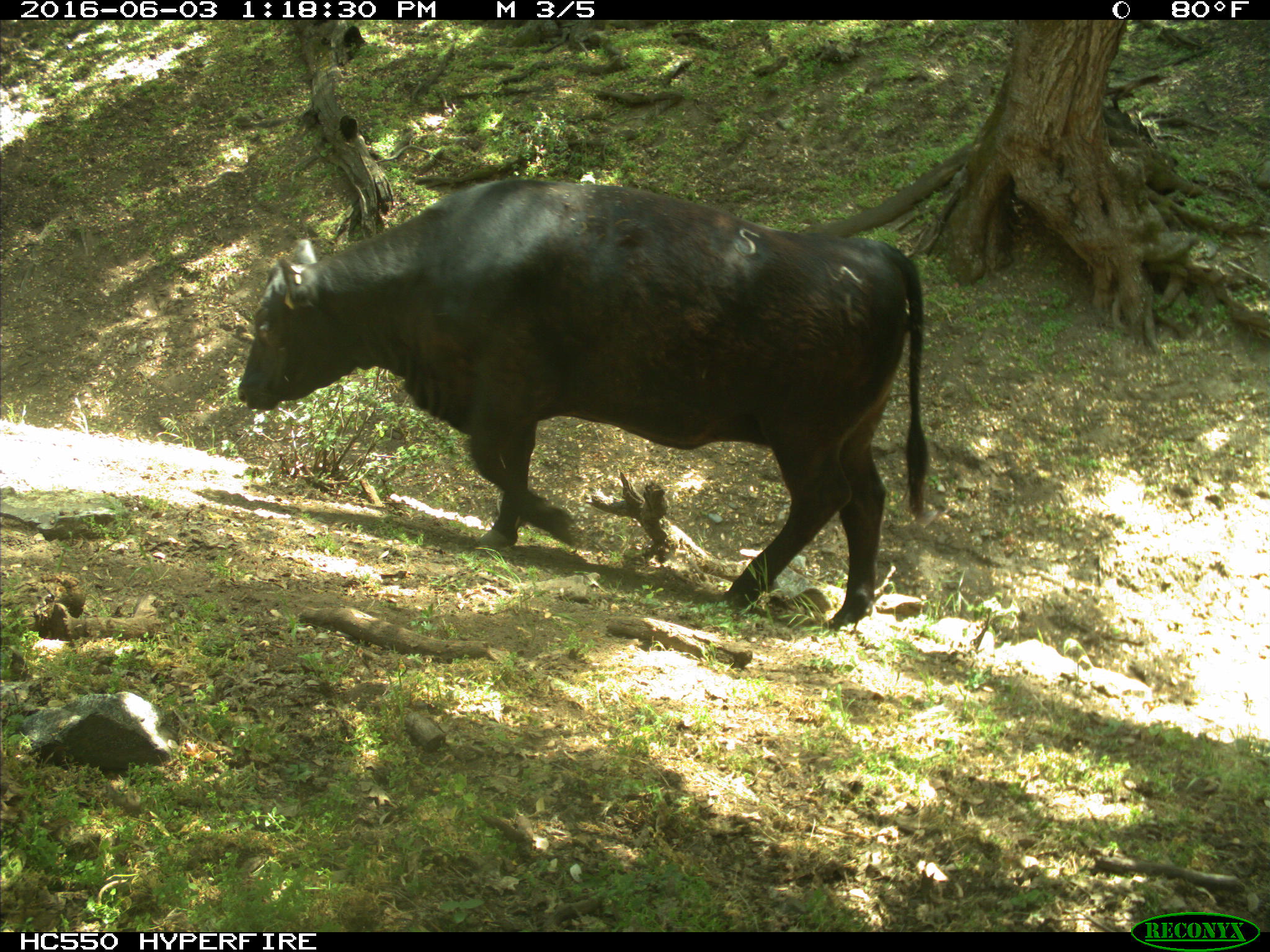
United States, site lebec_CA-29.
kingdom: Animalia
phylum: Chordata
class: Mammalia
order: Artiodactyla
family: Bovidae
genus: Bos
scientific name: Bos taurus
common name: domestic cow